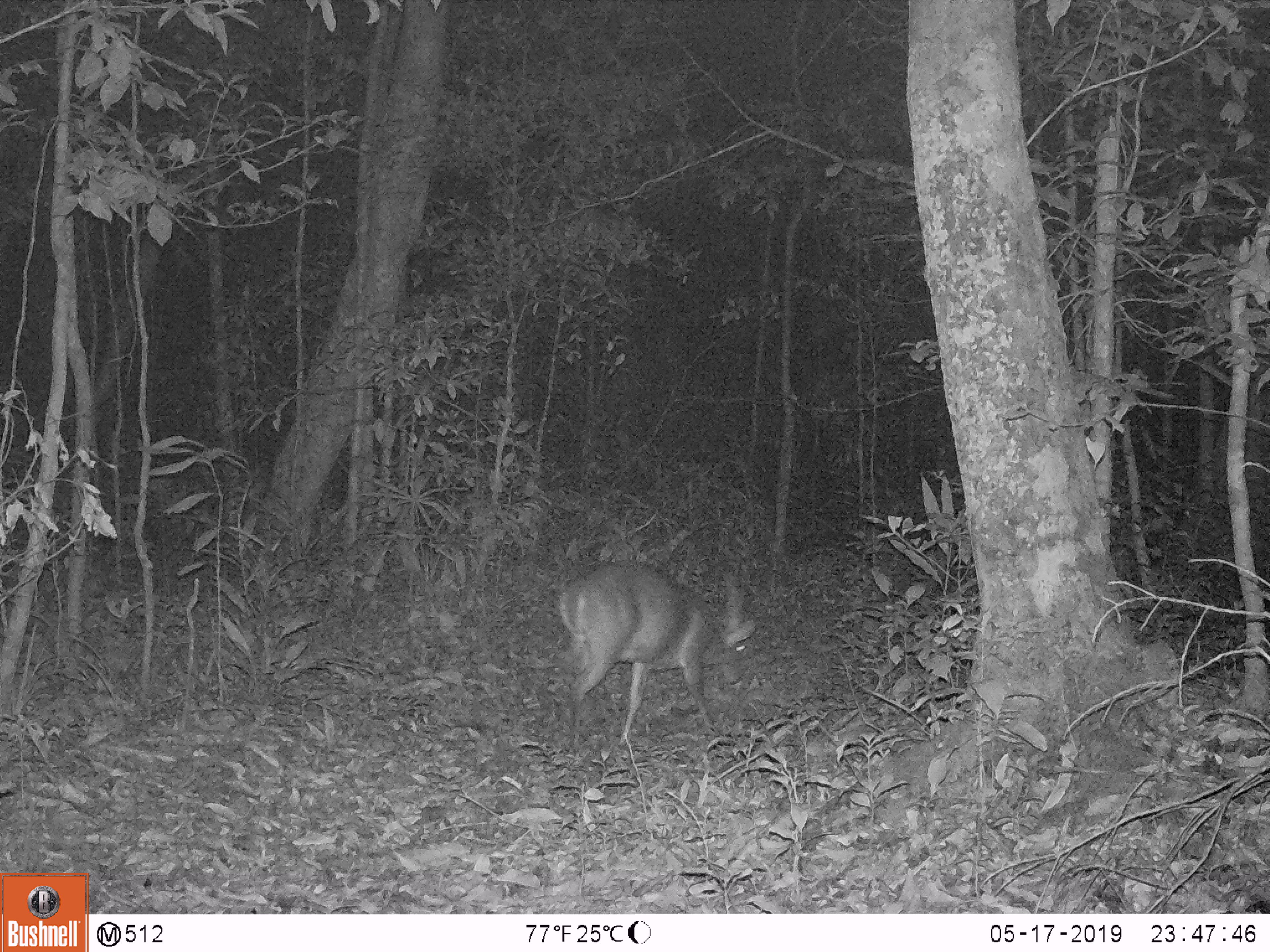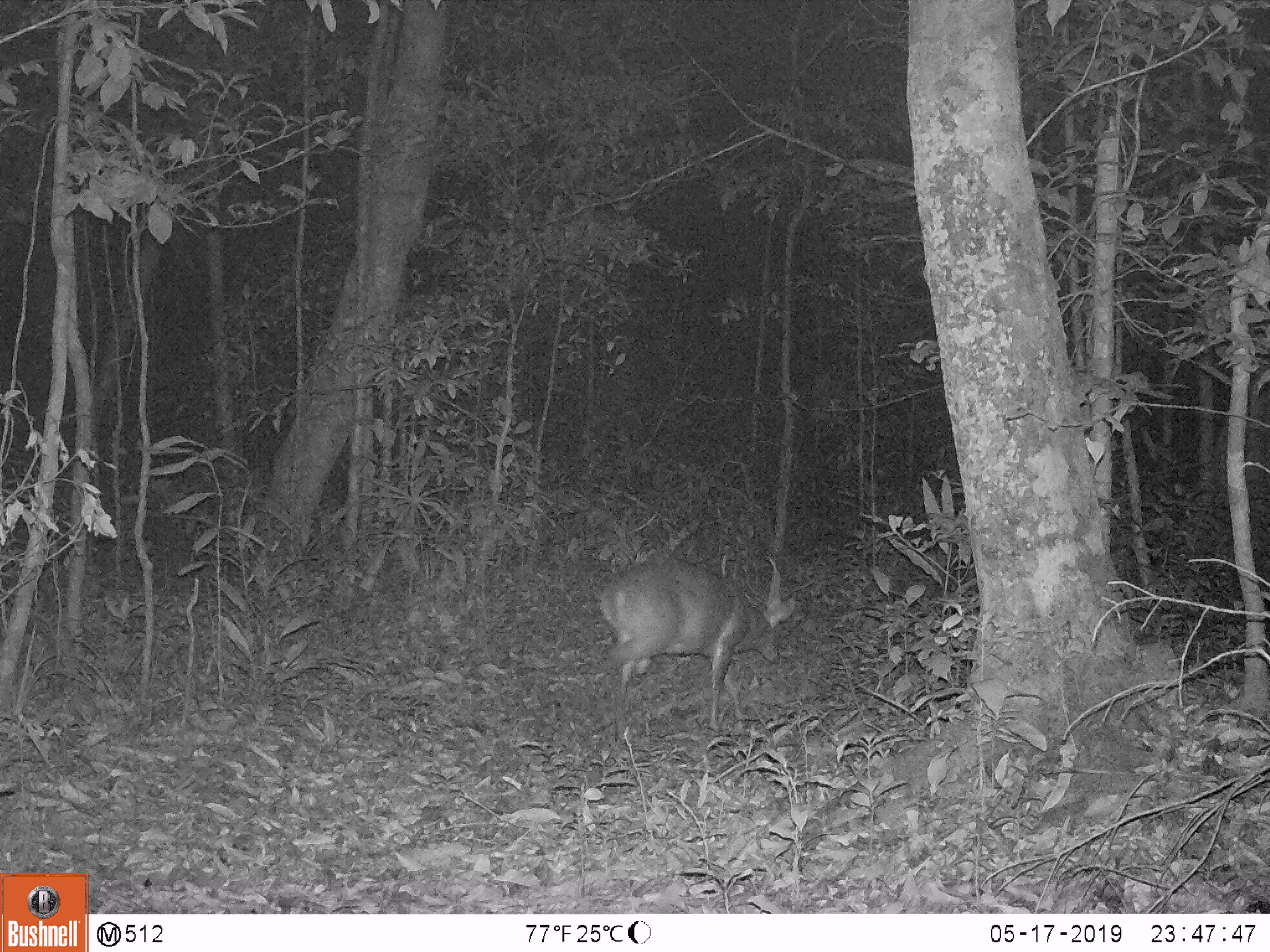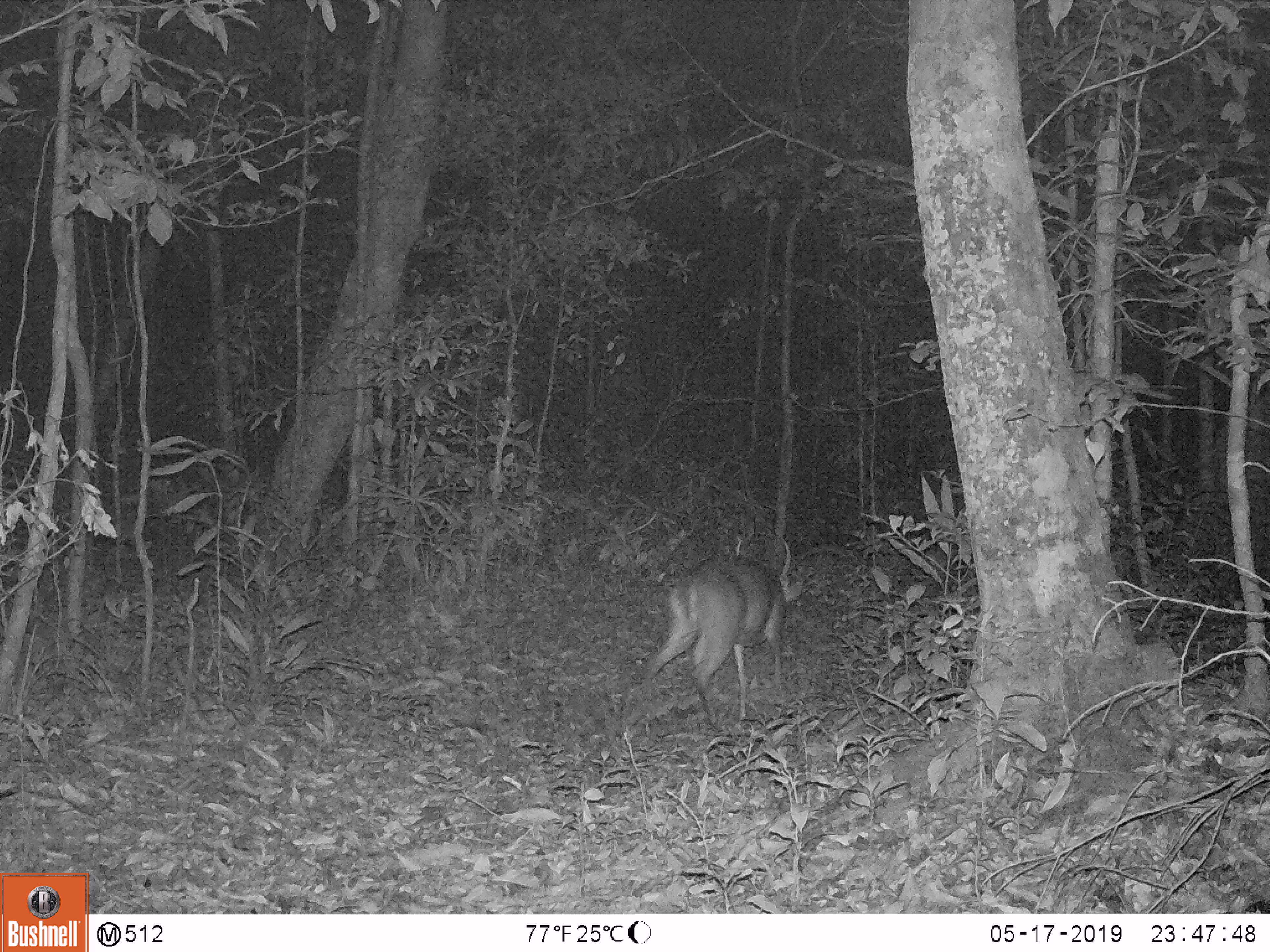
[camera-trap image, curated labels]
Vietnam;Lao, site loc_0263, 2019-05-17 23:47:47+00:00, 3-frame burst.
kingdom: Animalia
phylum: Chordata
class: Mammalia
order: Artiodactyla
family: Cervidae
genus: Muntiacus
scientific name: Muntiacus vuquangensis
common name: large-antlered muntjac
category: large antlered muntjac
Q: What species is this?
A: Large antlered muntjac (large-antlered muntjac) (Muntiacus vuquangensis).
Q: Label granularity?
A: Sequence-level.